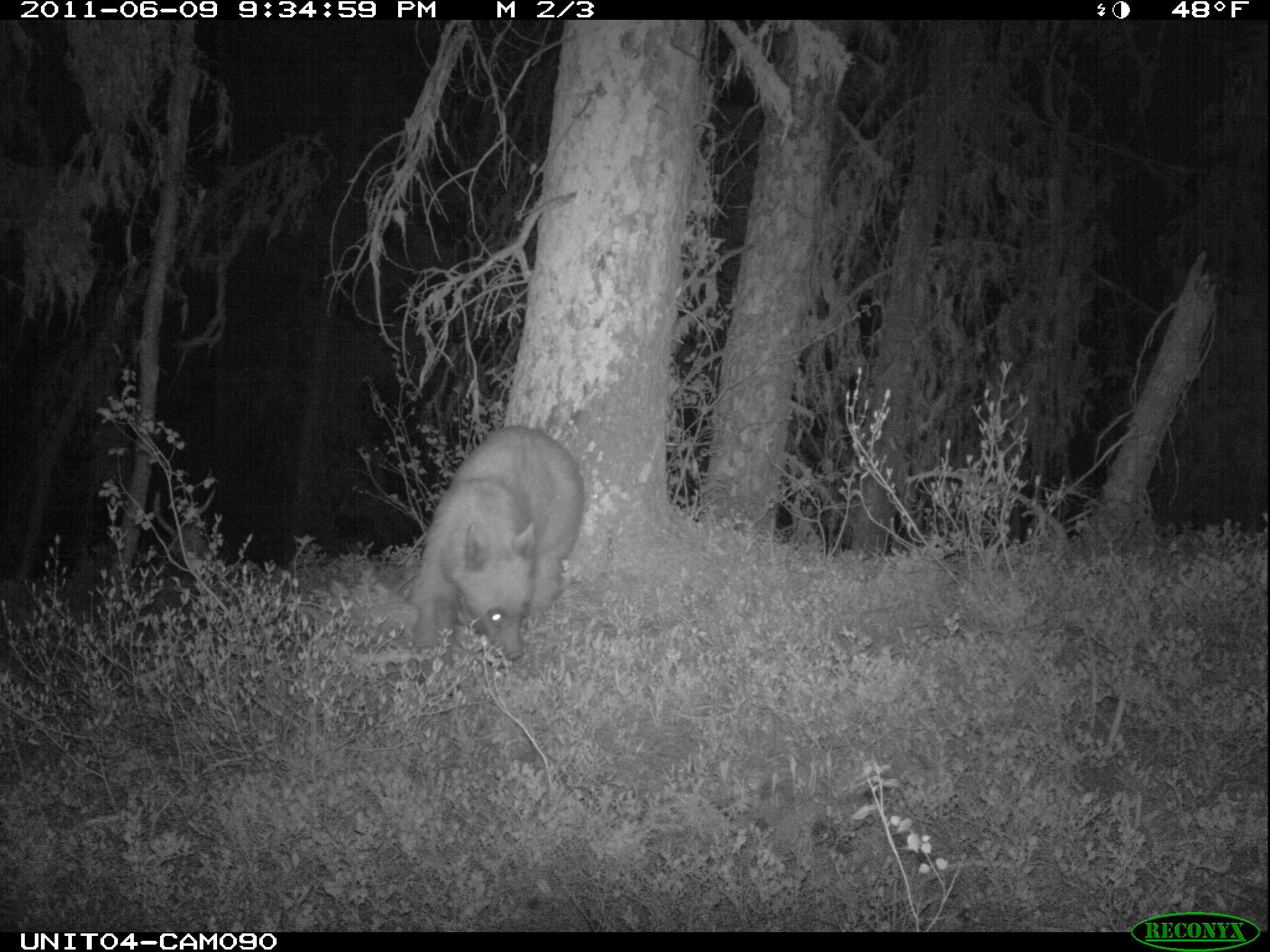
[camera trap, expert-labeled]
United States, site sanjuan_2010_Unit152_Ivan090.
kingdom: Animalia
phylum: Chordata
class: Mammalia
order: Carnivora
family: Ursidae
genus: Ursus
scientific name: Ursus americanus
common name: american black bear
Ursus americanus (american black bear).